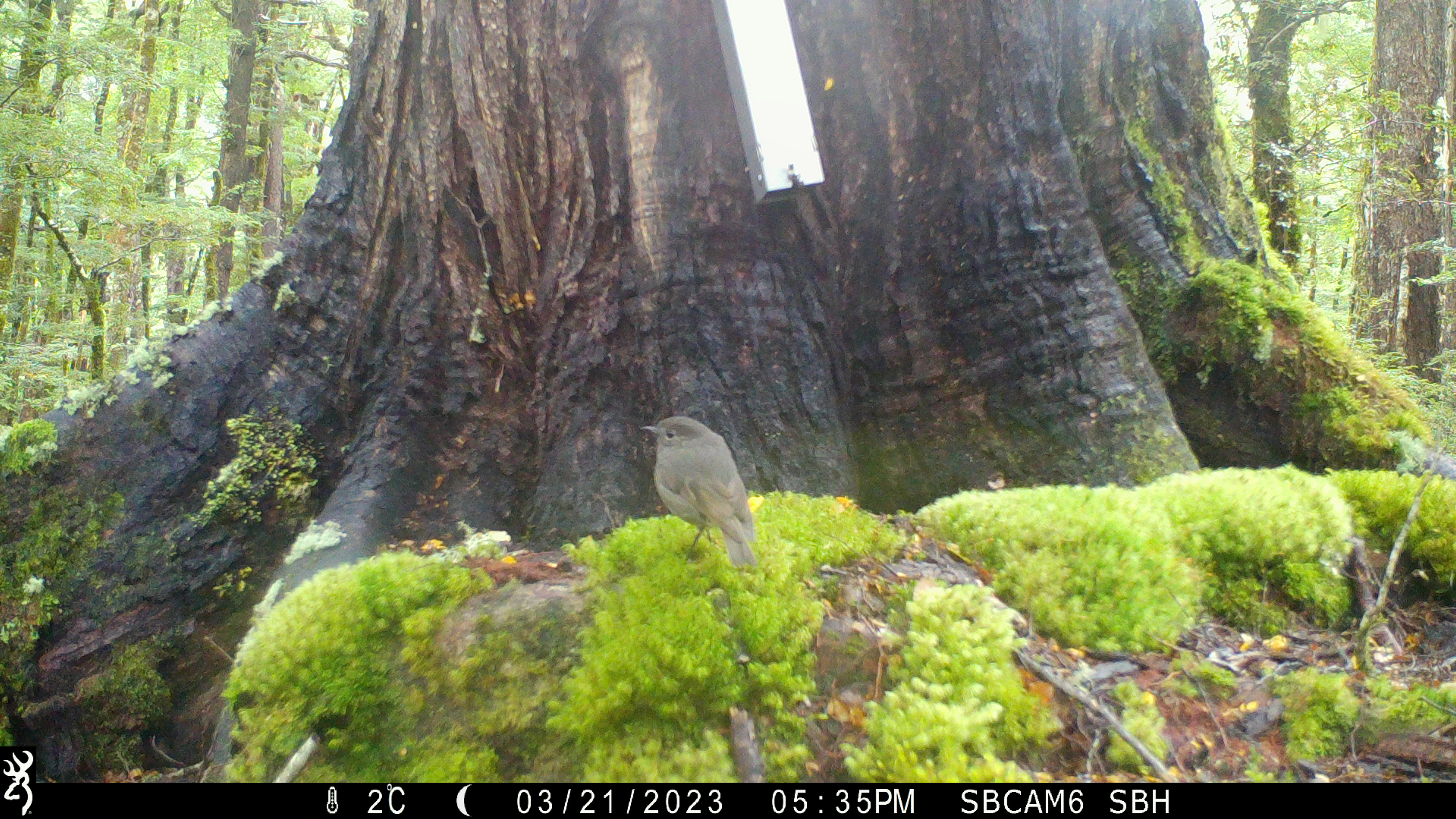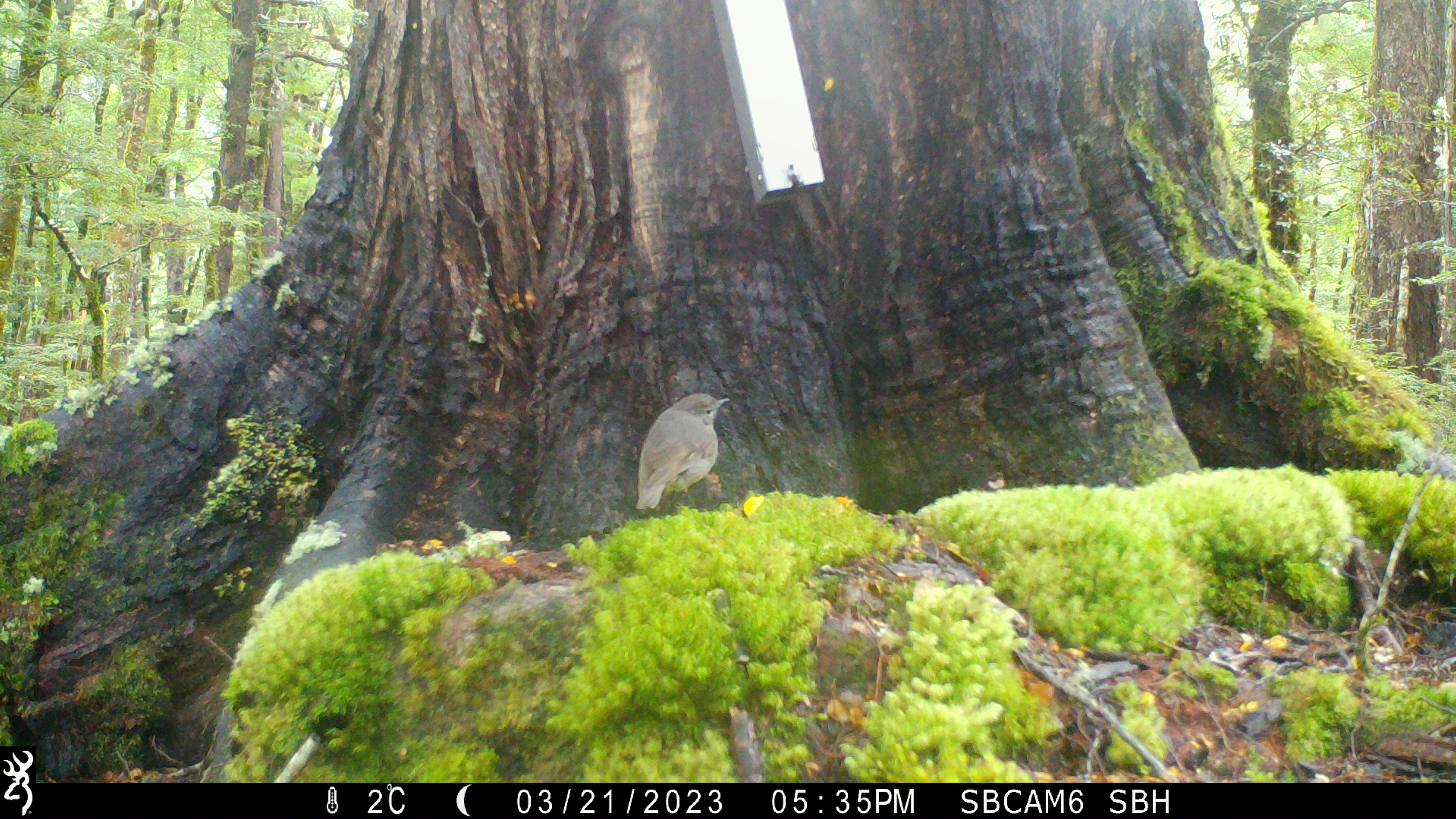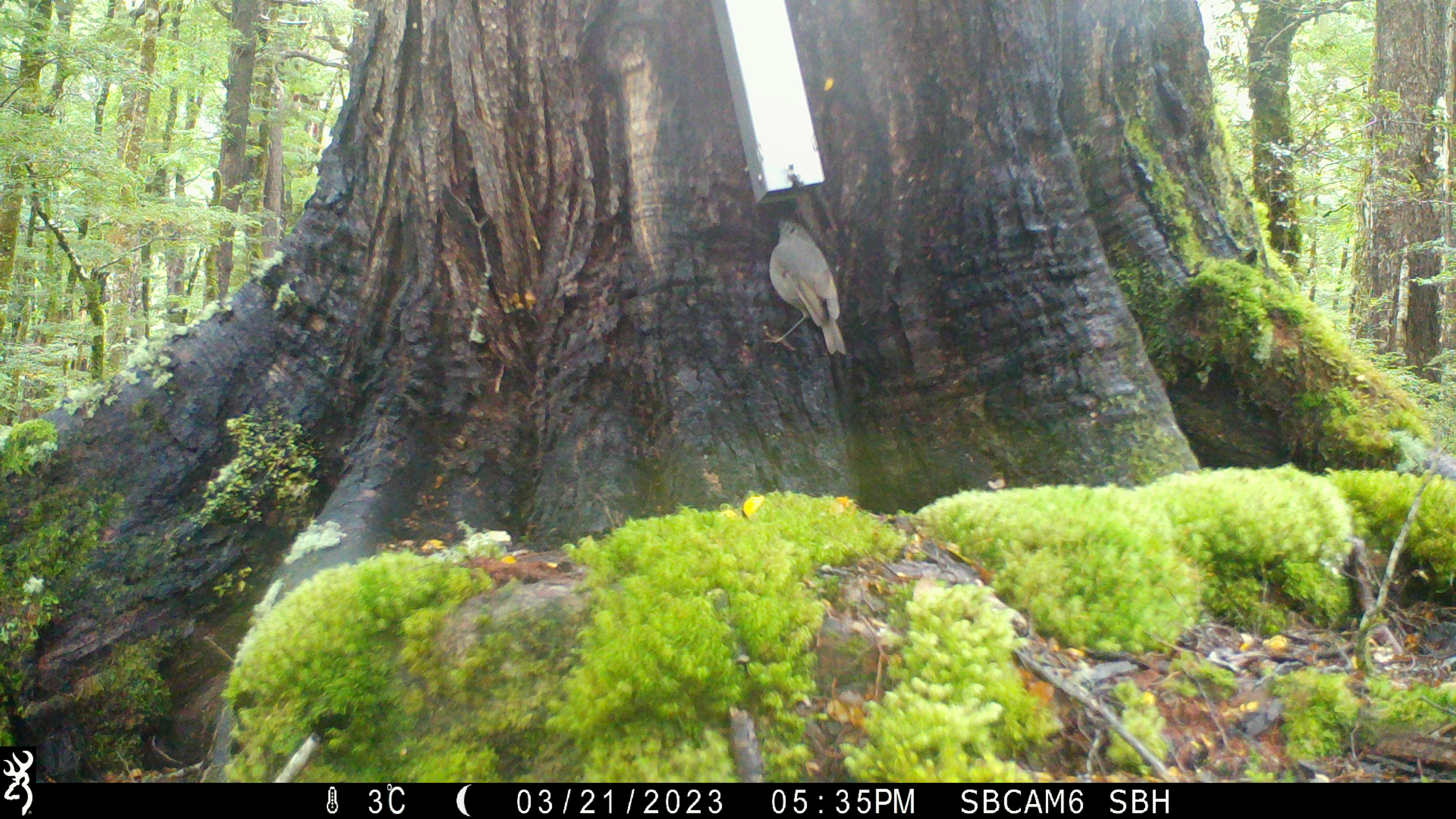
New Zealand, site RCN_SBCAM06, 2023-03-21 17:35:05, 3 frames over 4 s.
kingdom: Animalia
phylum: Chordata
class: Aves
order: Passeriformes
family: Petroicidae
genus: Petroica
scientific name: Petroica australis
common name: new zealand robin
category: robin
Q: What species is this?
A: Robin (new zealand robin) (Petroica australis).